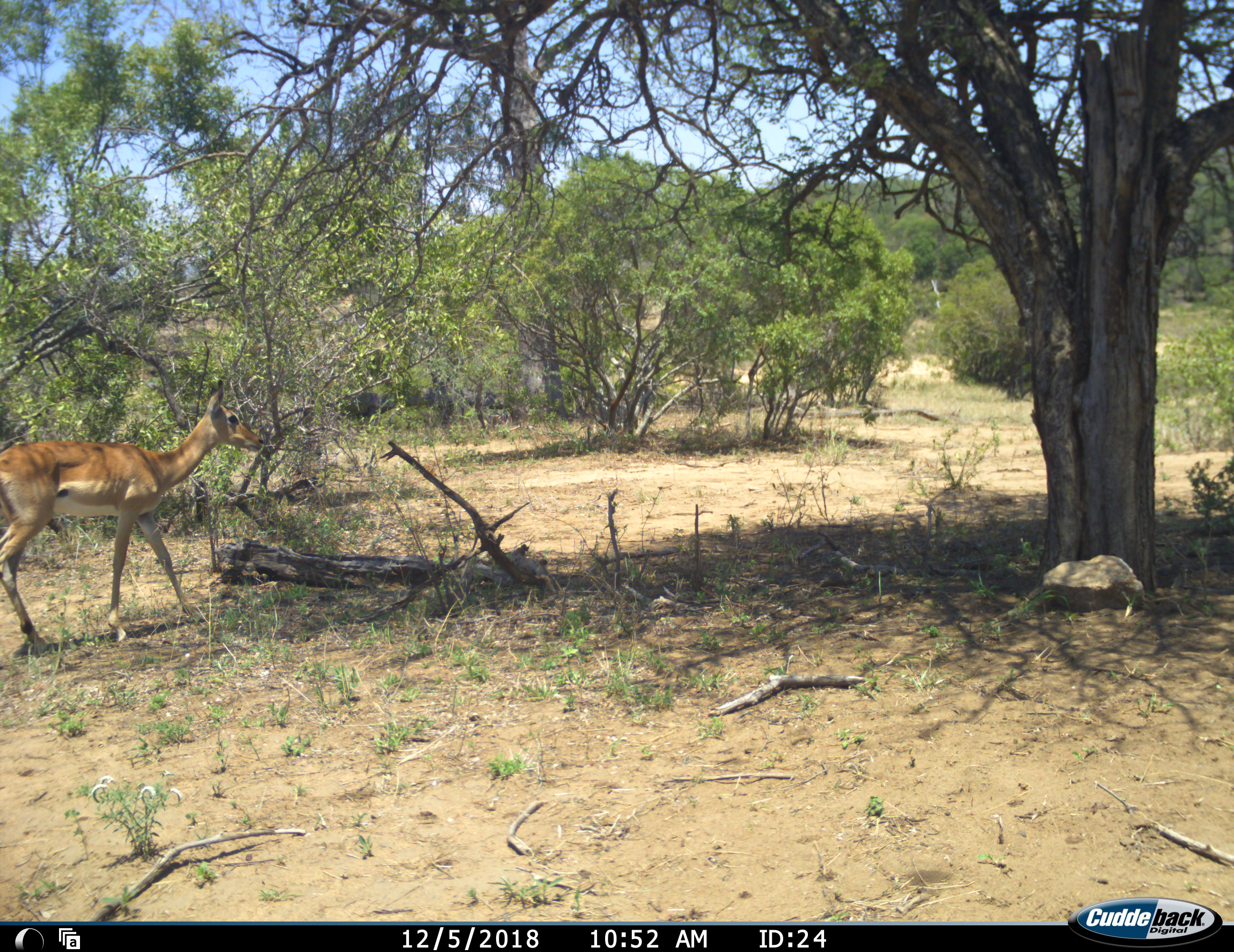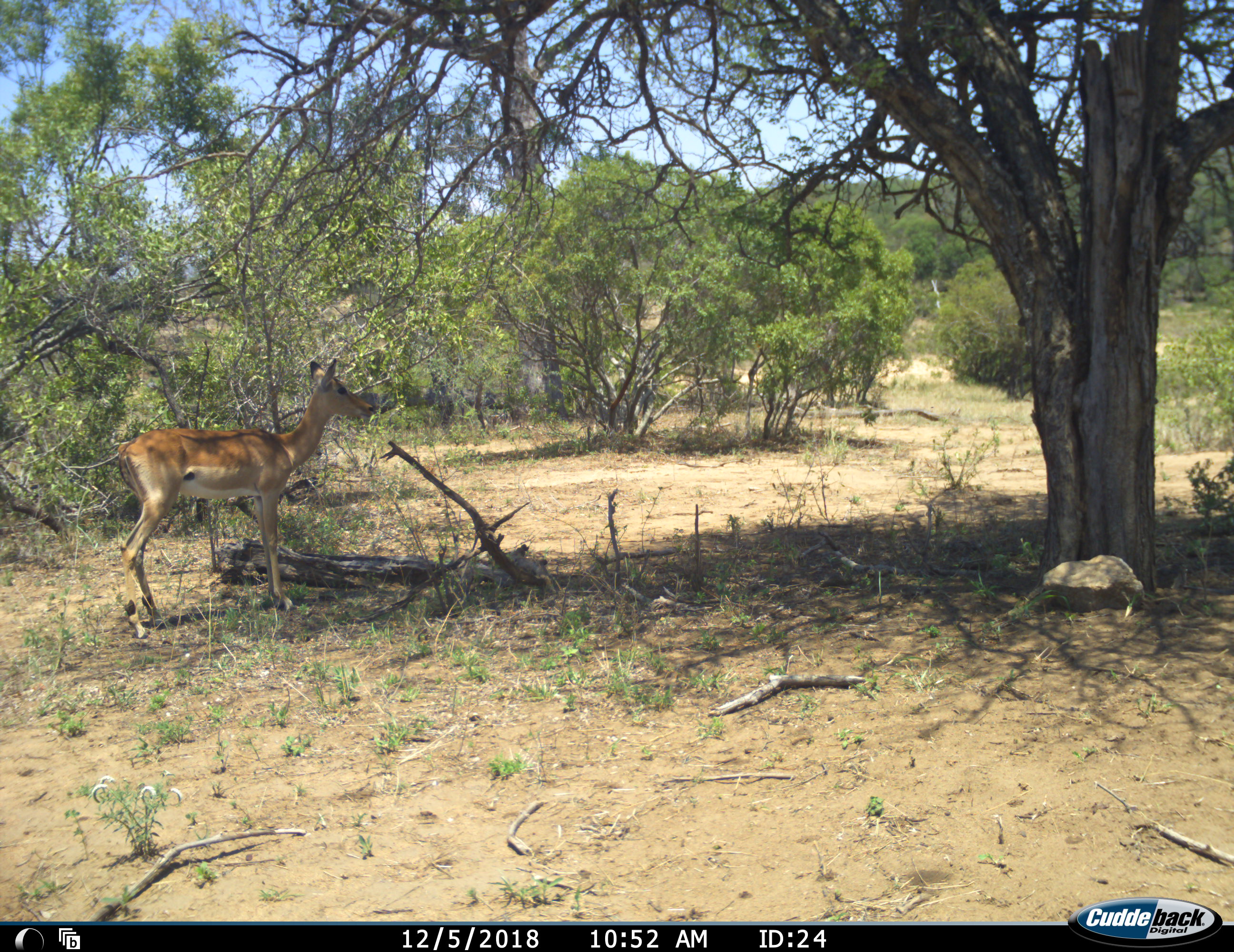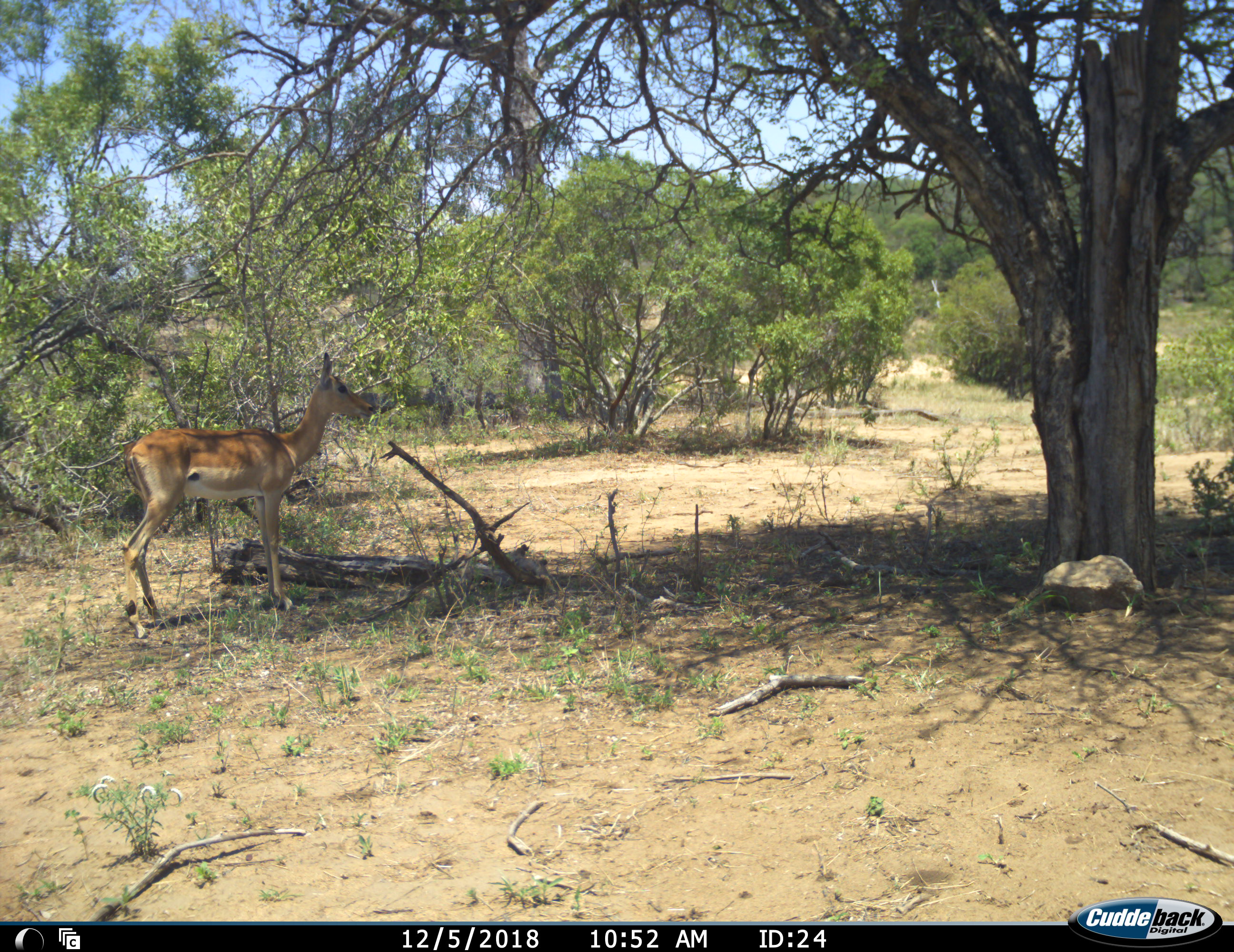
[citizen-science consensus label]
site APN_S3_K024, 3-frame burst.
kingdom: Animalia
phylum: Chordata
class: Mammalia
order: Artiodactyla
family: Bovidae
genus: Aepyceros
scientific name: Aepyceros melampus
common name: impala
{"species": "impala (Aepyceros melampus)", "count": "1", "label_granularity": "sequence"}